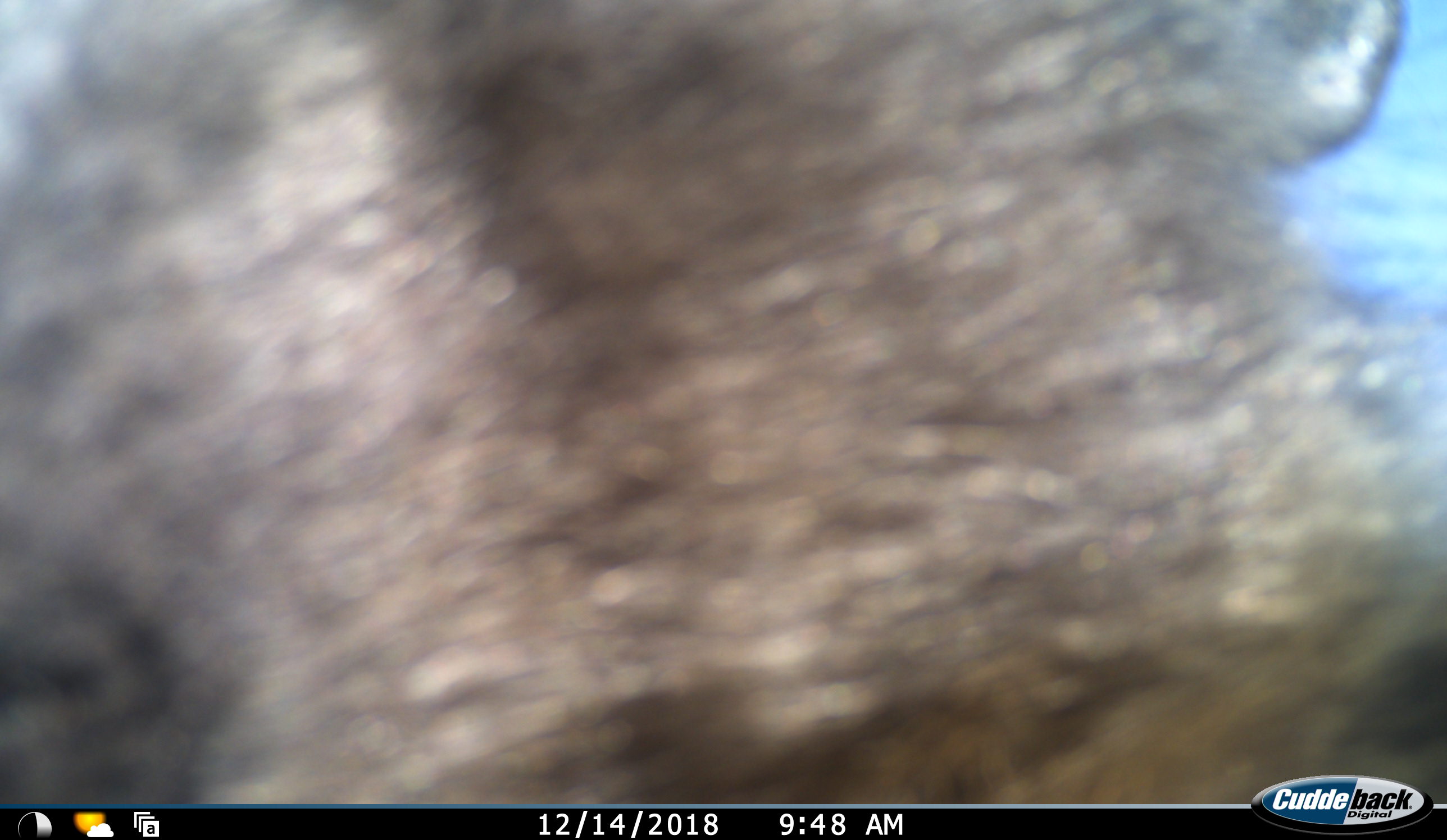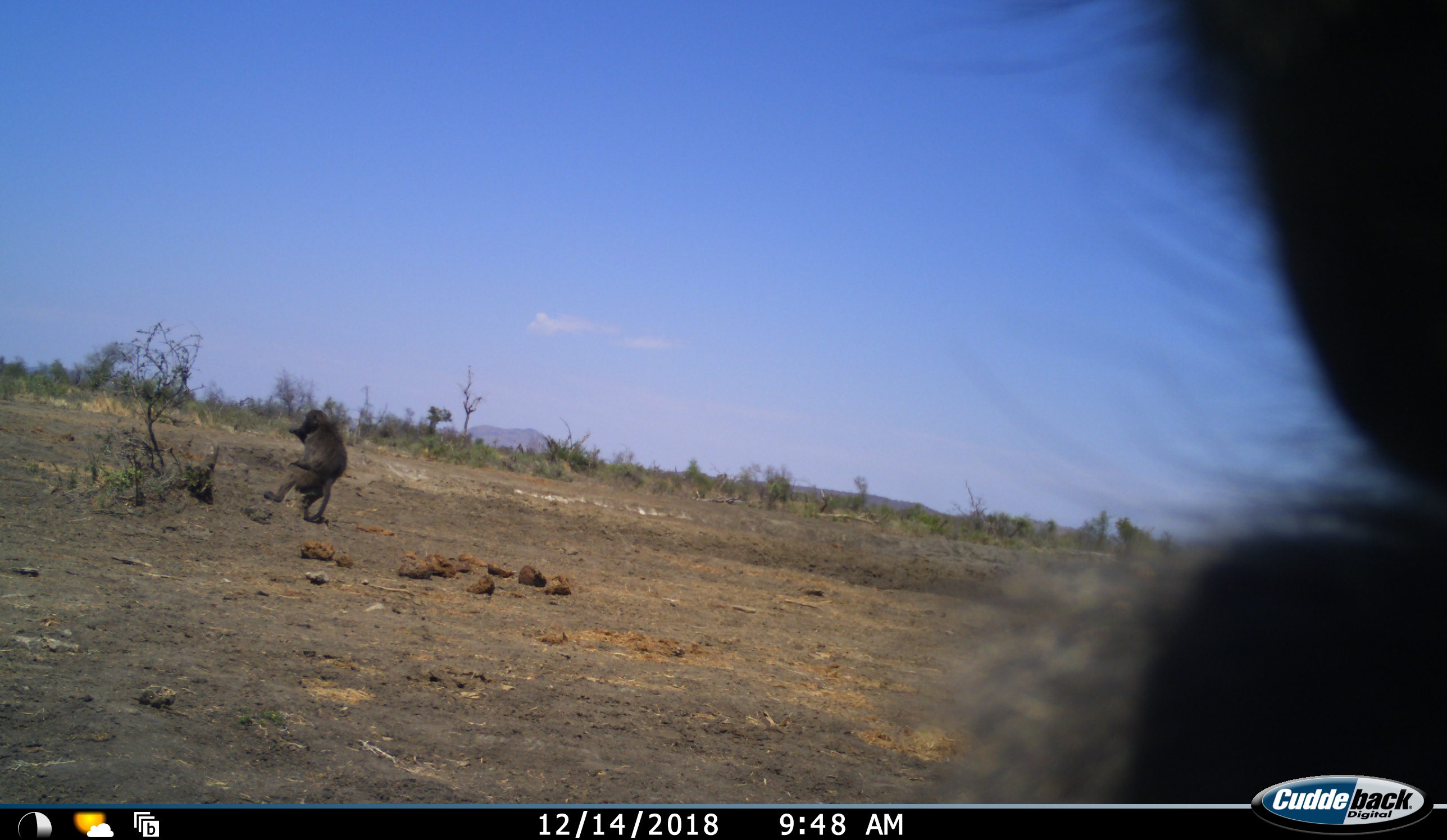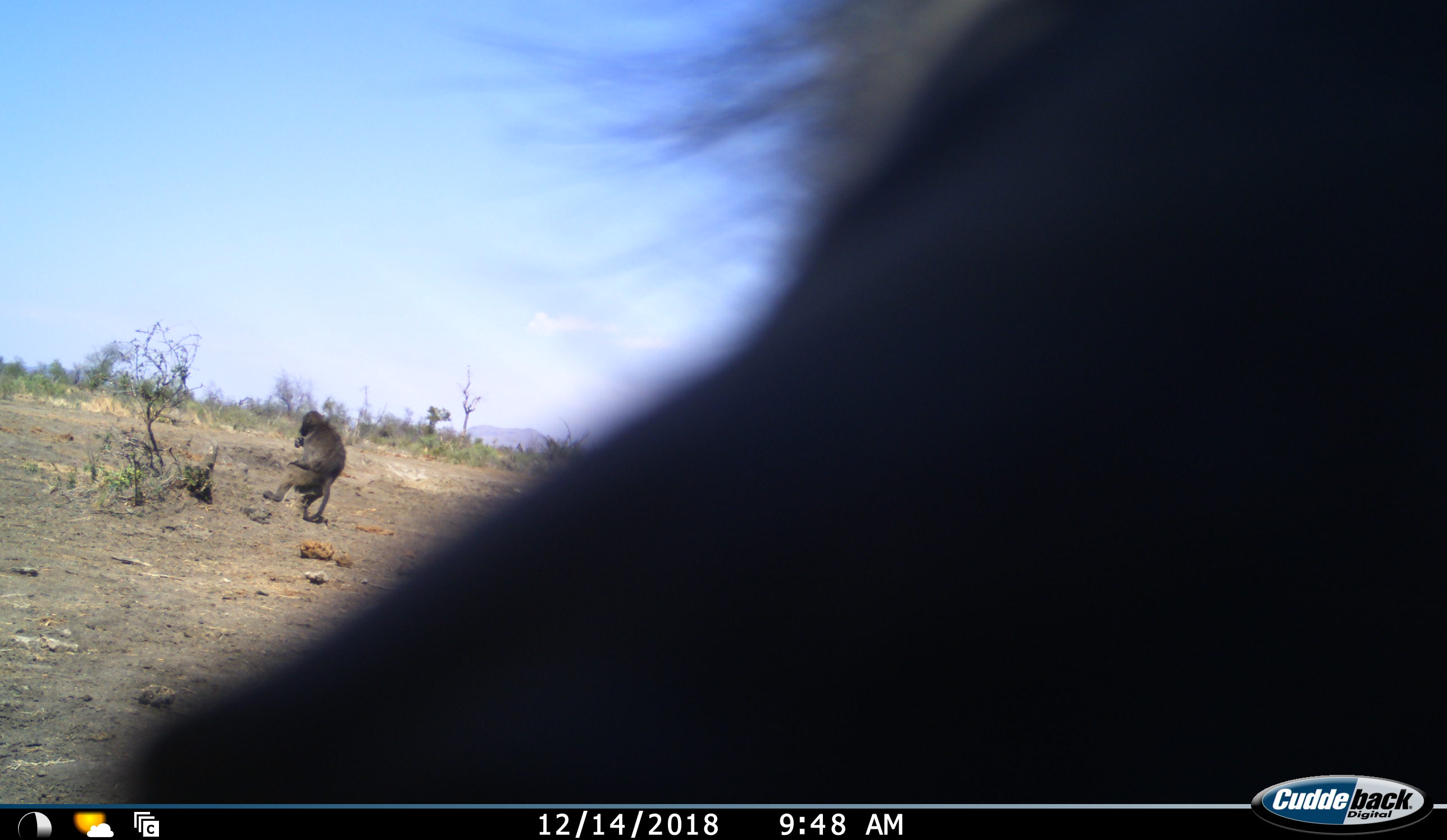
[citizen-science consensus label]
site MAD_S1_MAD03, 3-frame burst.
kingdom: Animalia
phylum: Chordata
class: Mammalia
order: Primates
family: Cercopithecidae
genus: Papio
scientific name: Papio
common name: baboon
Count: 2.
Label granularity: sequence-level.